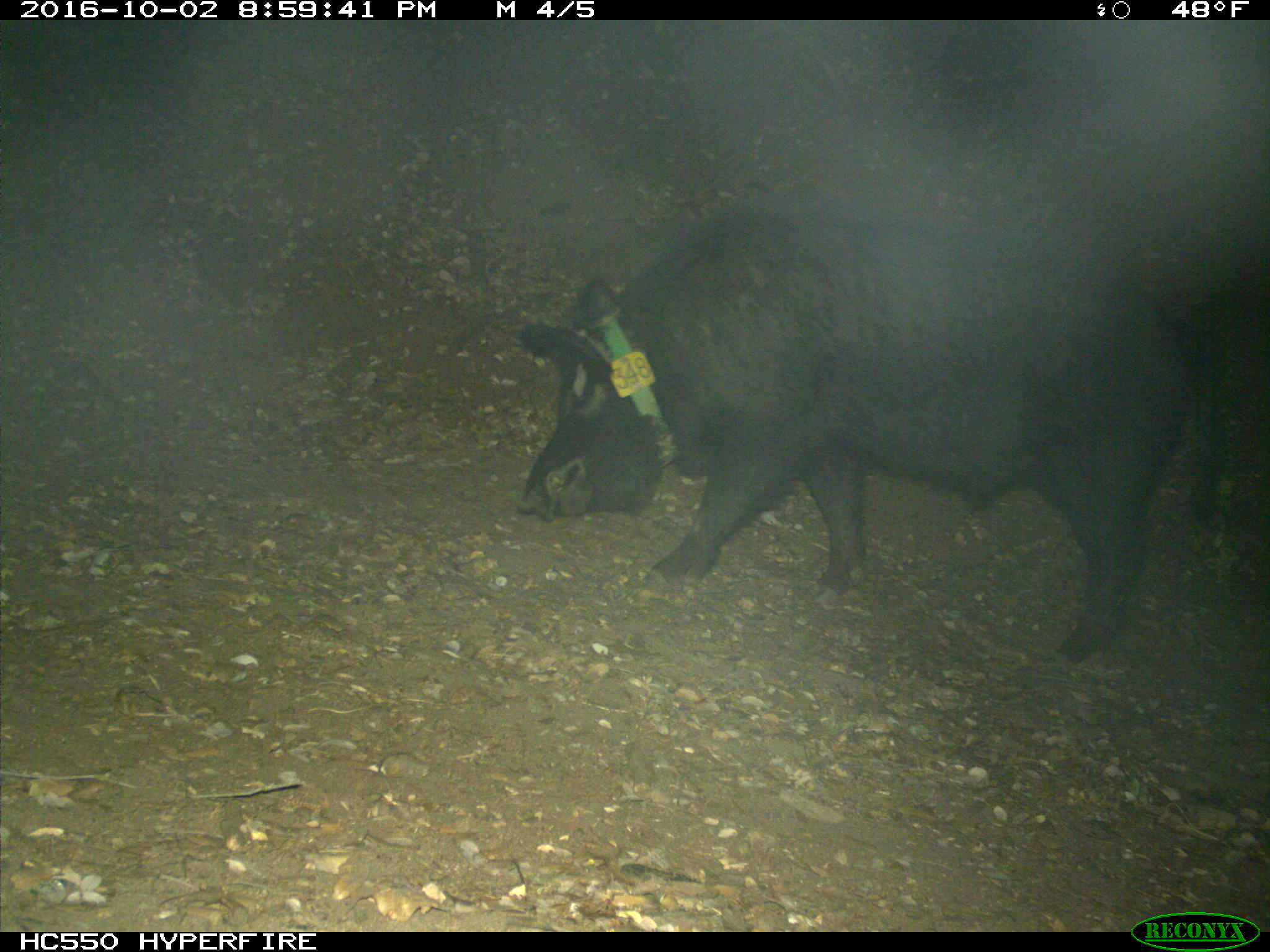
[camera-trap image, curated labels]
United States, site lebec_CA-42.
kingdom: Animalia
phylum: Chordata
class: Mammalia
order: Artiodactyla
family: Suidae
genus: Sus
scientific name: Sus scrofa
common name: wild boar